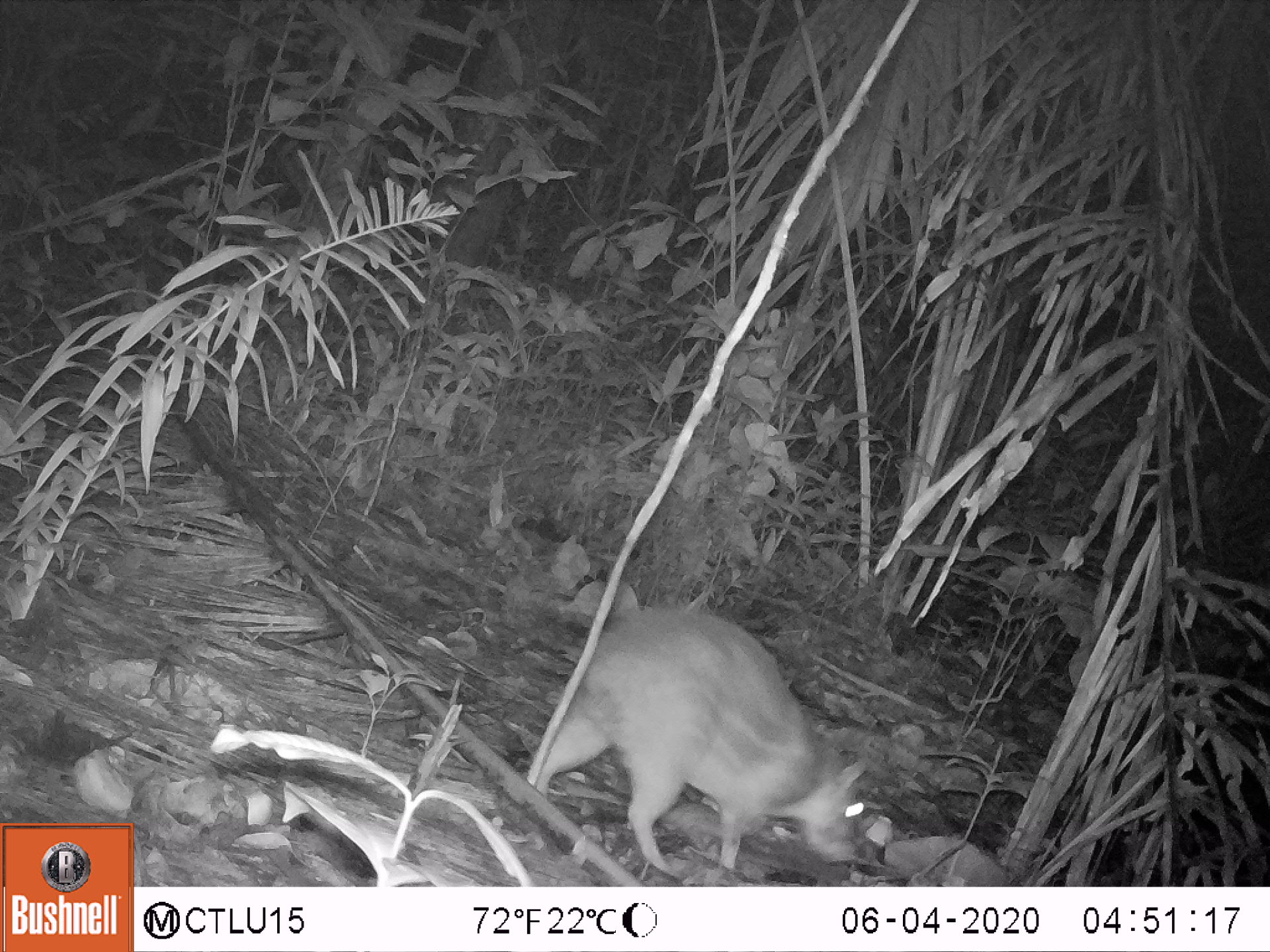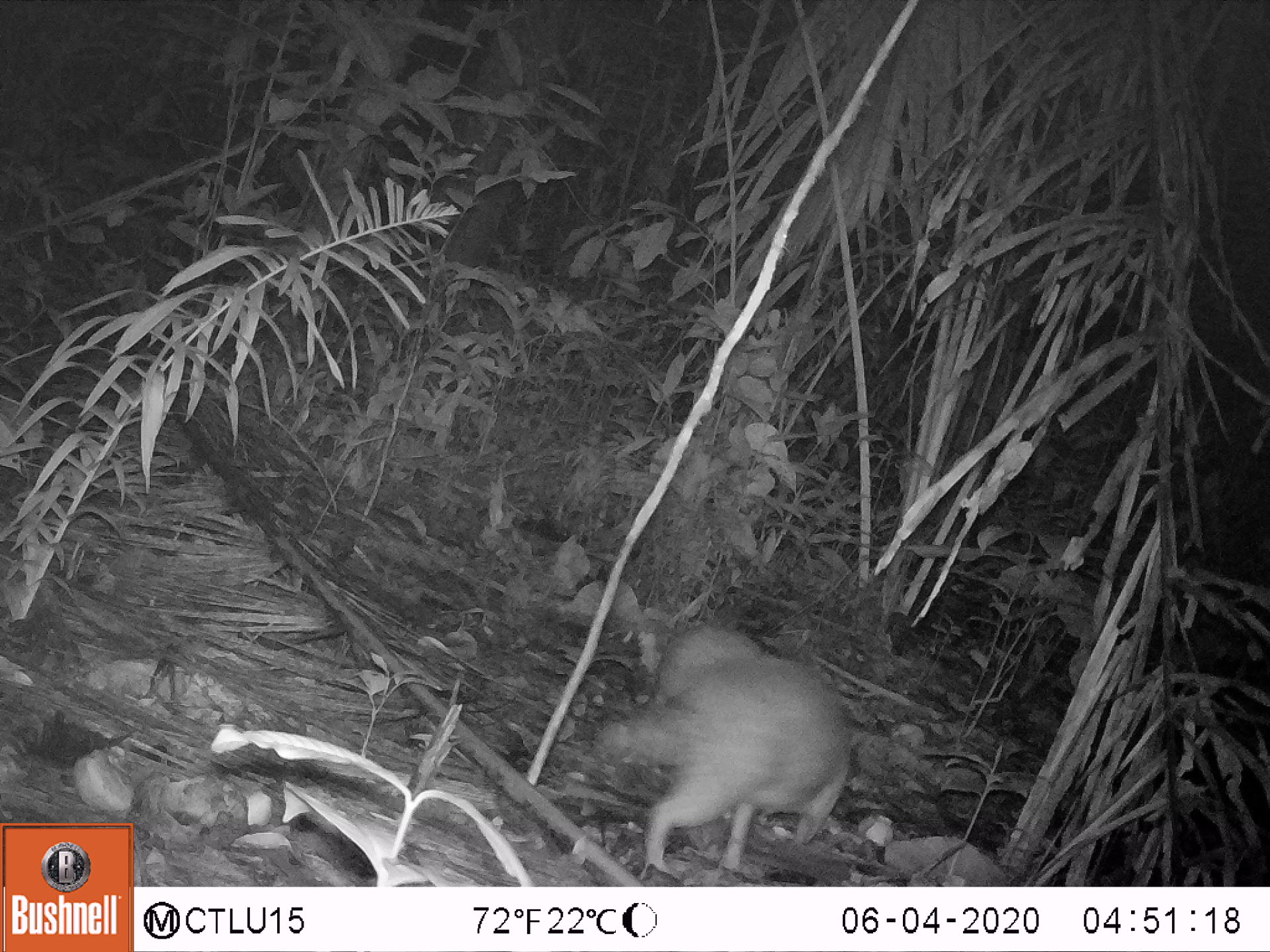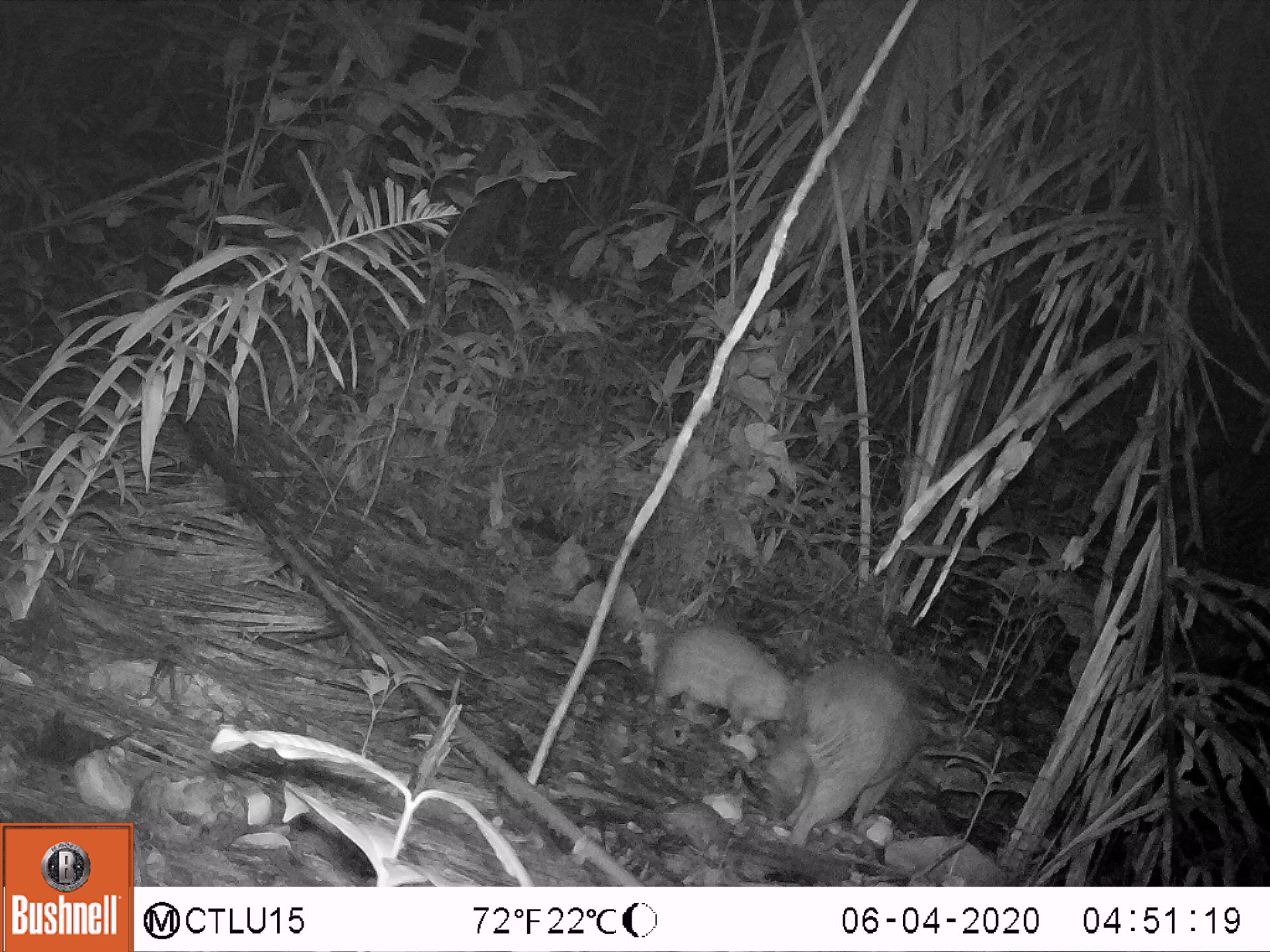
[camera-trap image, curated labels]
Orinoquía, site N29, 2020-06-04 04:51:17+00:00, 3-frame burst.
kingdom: Animalia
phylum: Chordata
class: Mammalia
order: Rodentia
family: Cuniculidae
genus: Cuniculus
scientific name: Cuniculus paca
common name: spotted paca